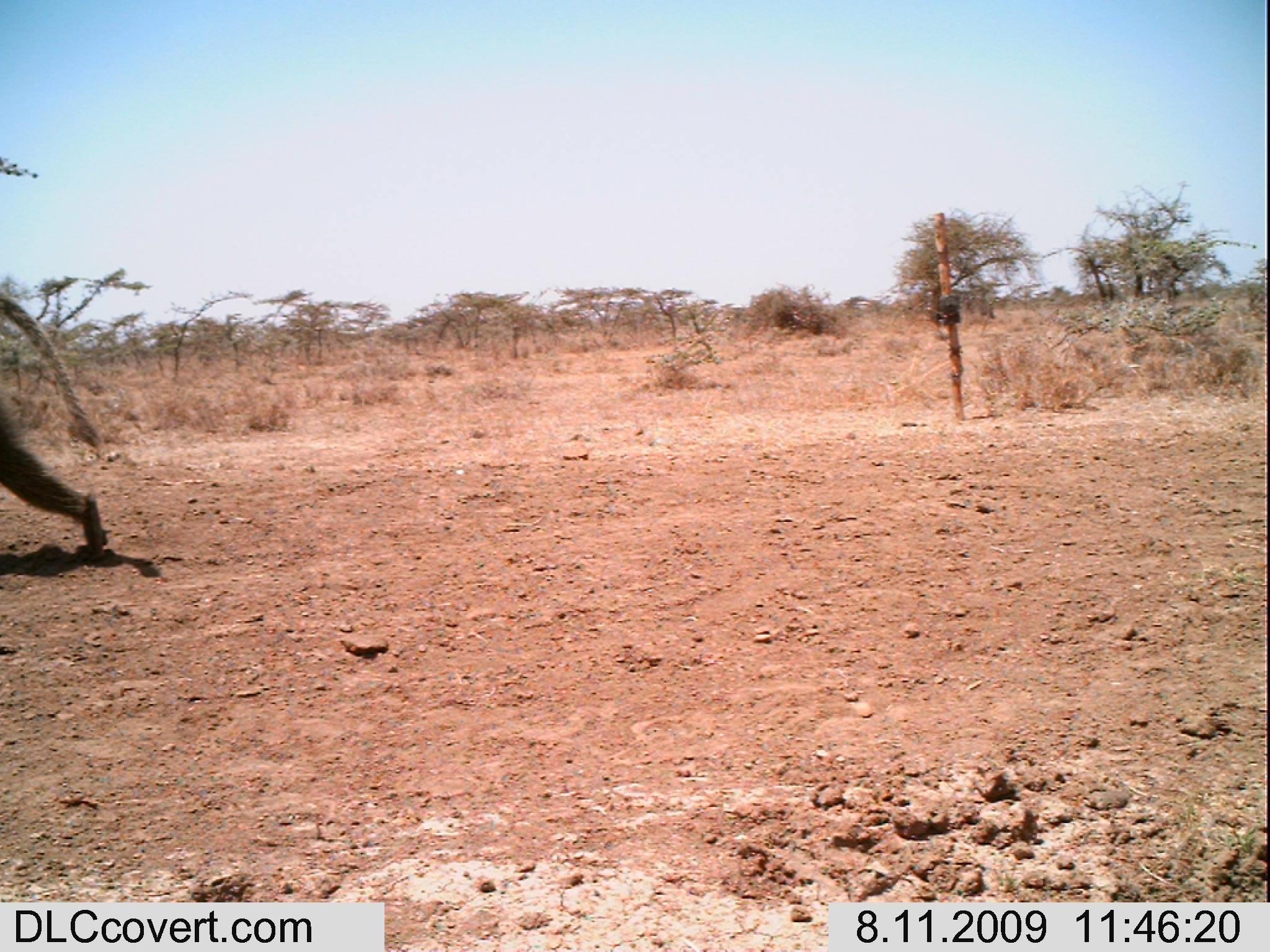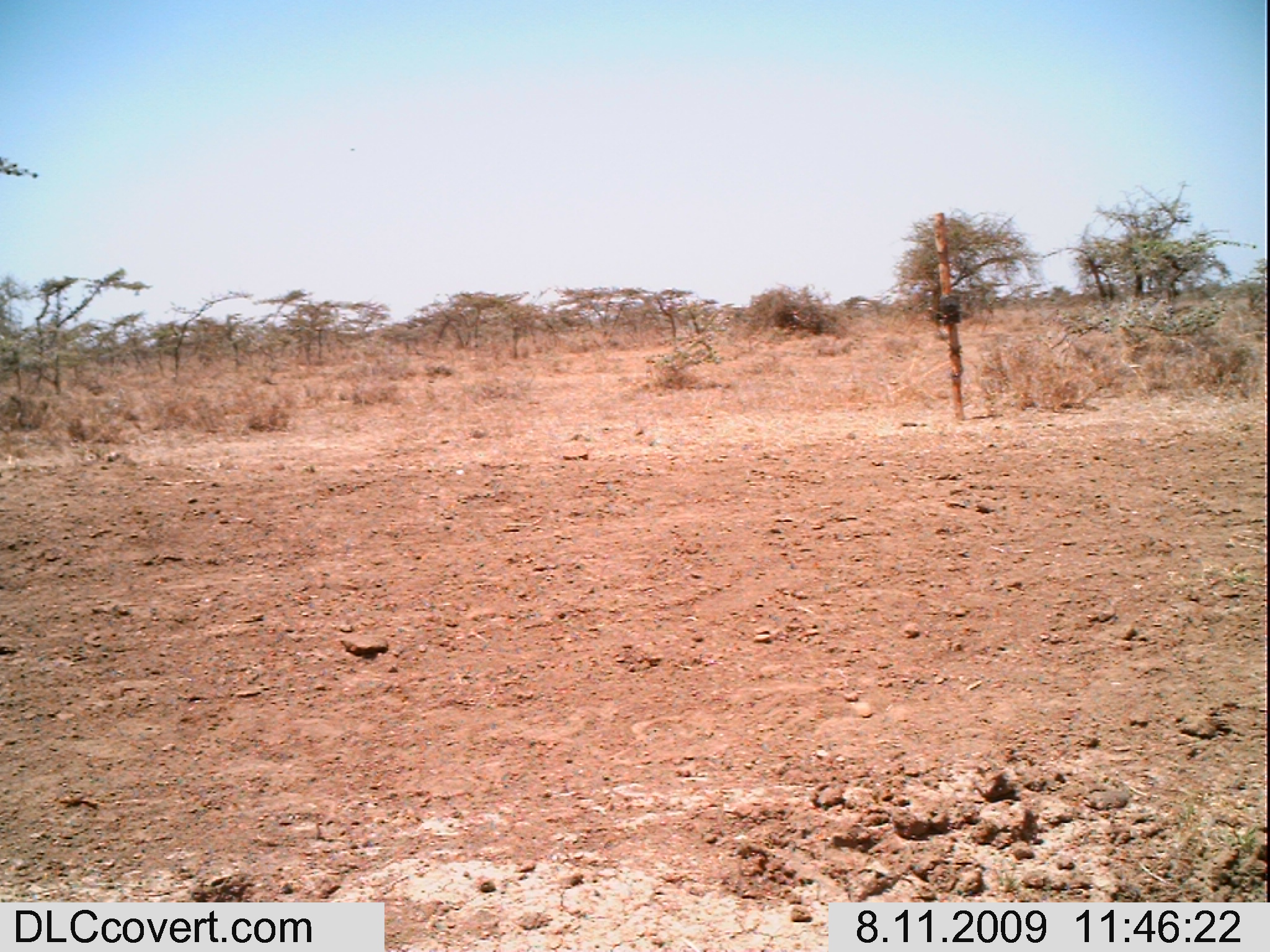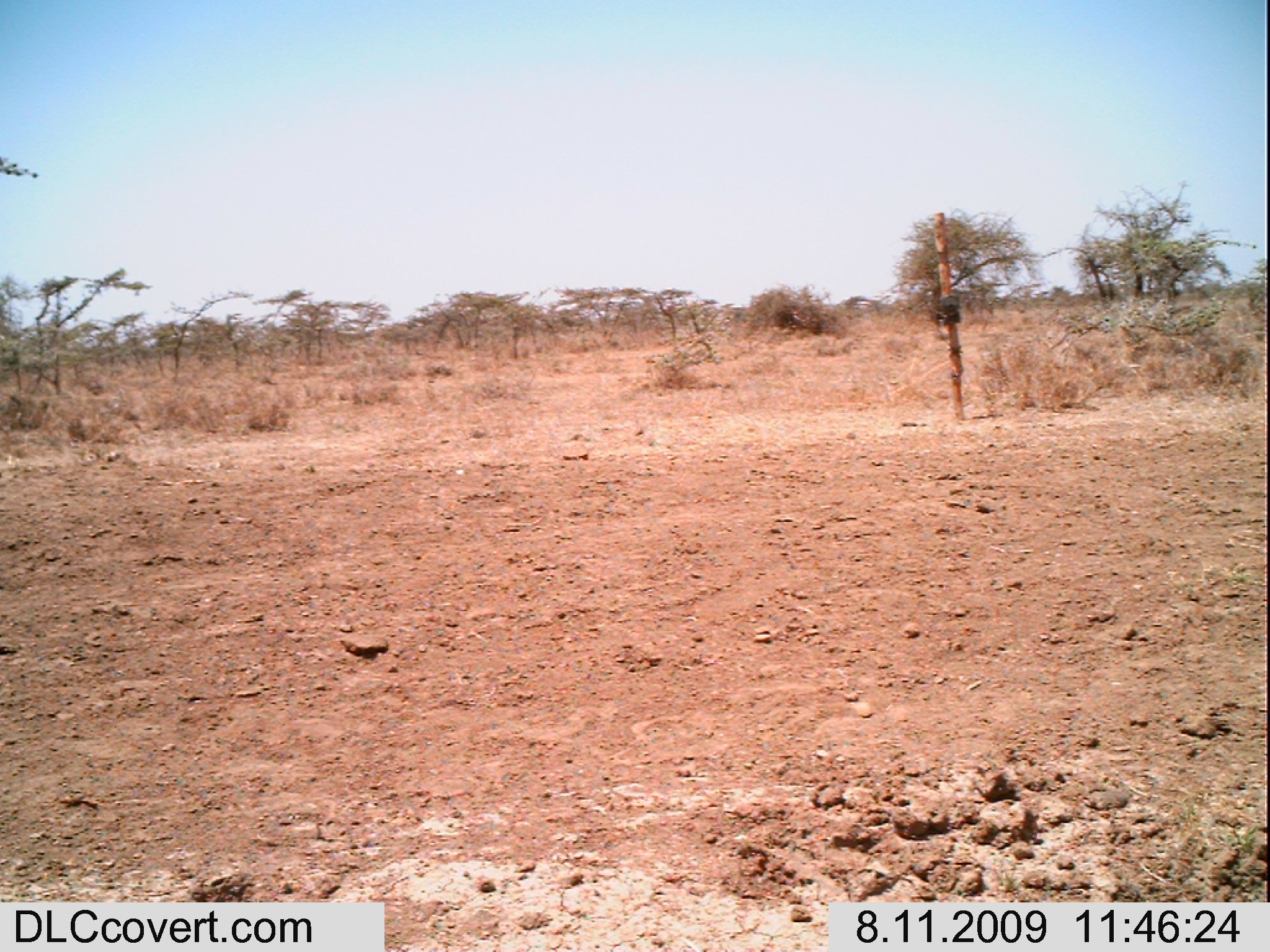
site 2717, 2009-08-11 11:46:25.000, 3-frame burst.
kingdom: Animalia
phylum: Chordata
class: Mammalia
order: Primates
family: Cercopithecidae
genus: Papio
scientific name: Papio anubis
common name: olive baboon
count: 2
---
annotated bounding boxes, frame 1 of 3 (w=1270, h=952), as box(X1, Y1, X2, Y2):
papio anubis: box(0, 276, 110, 566)